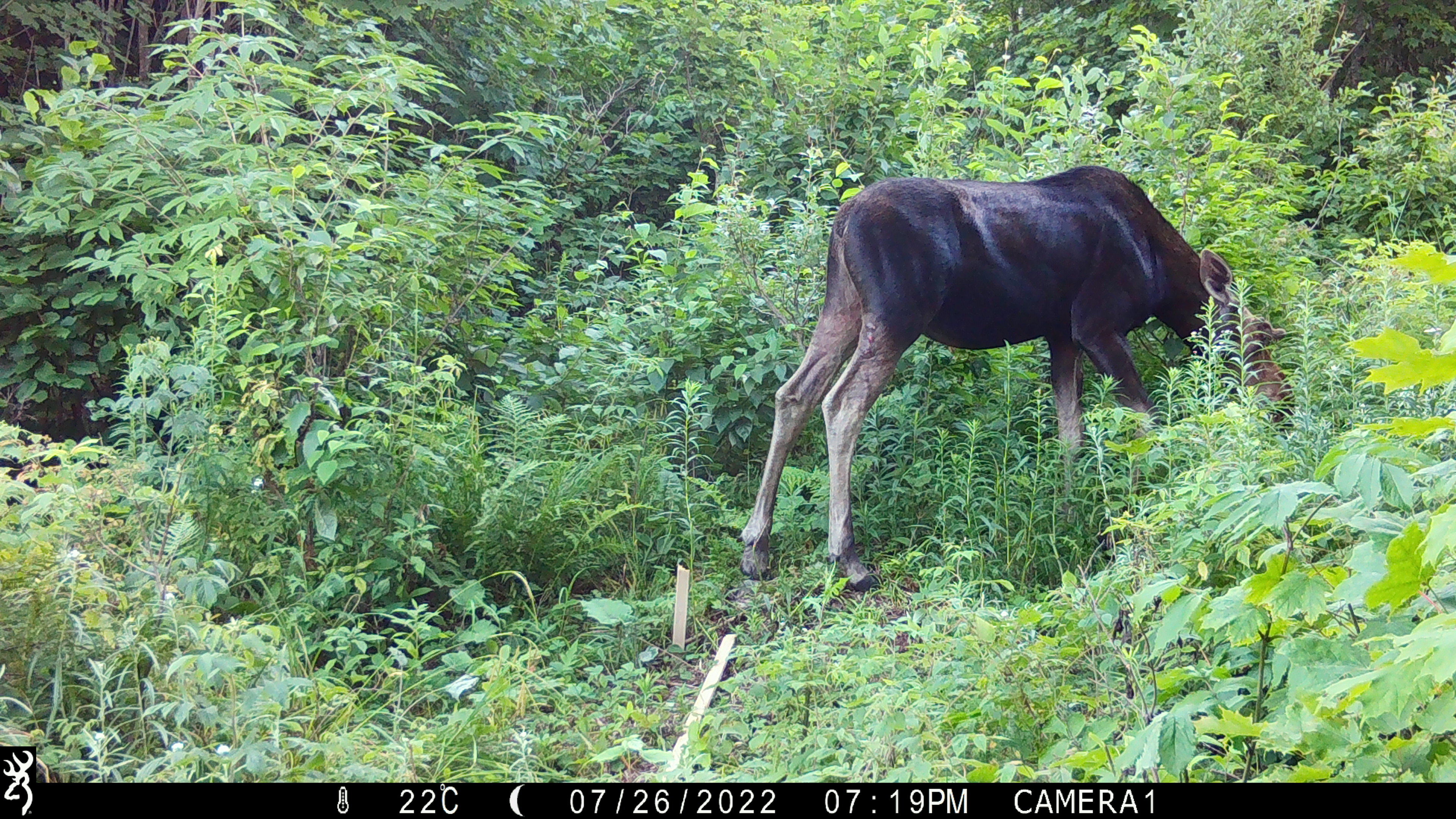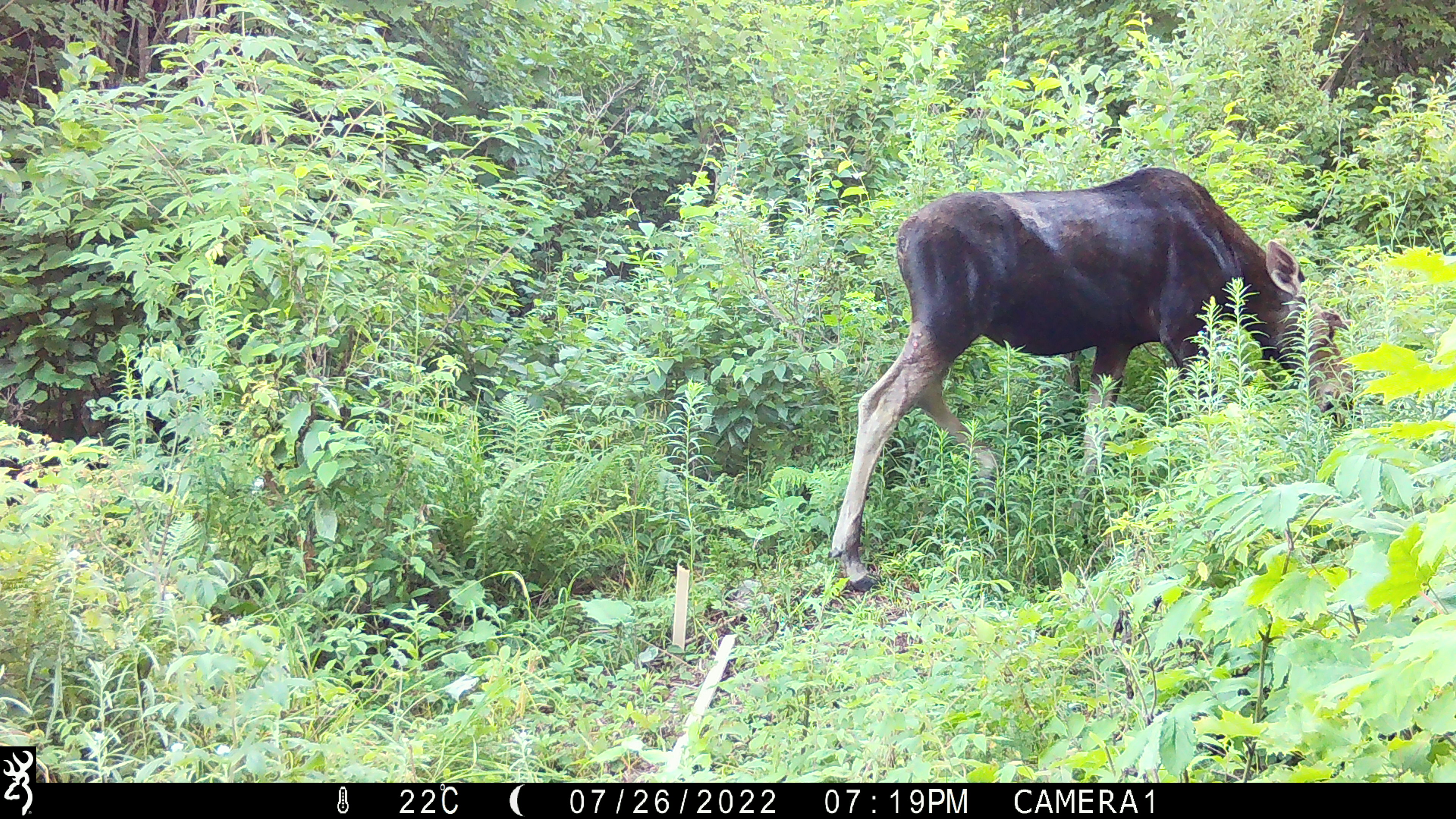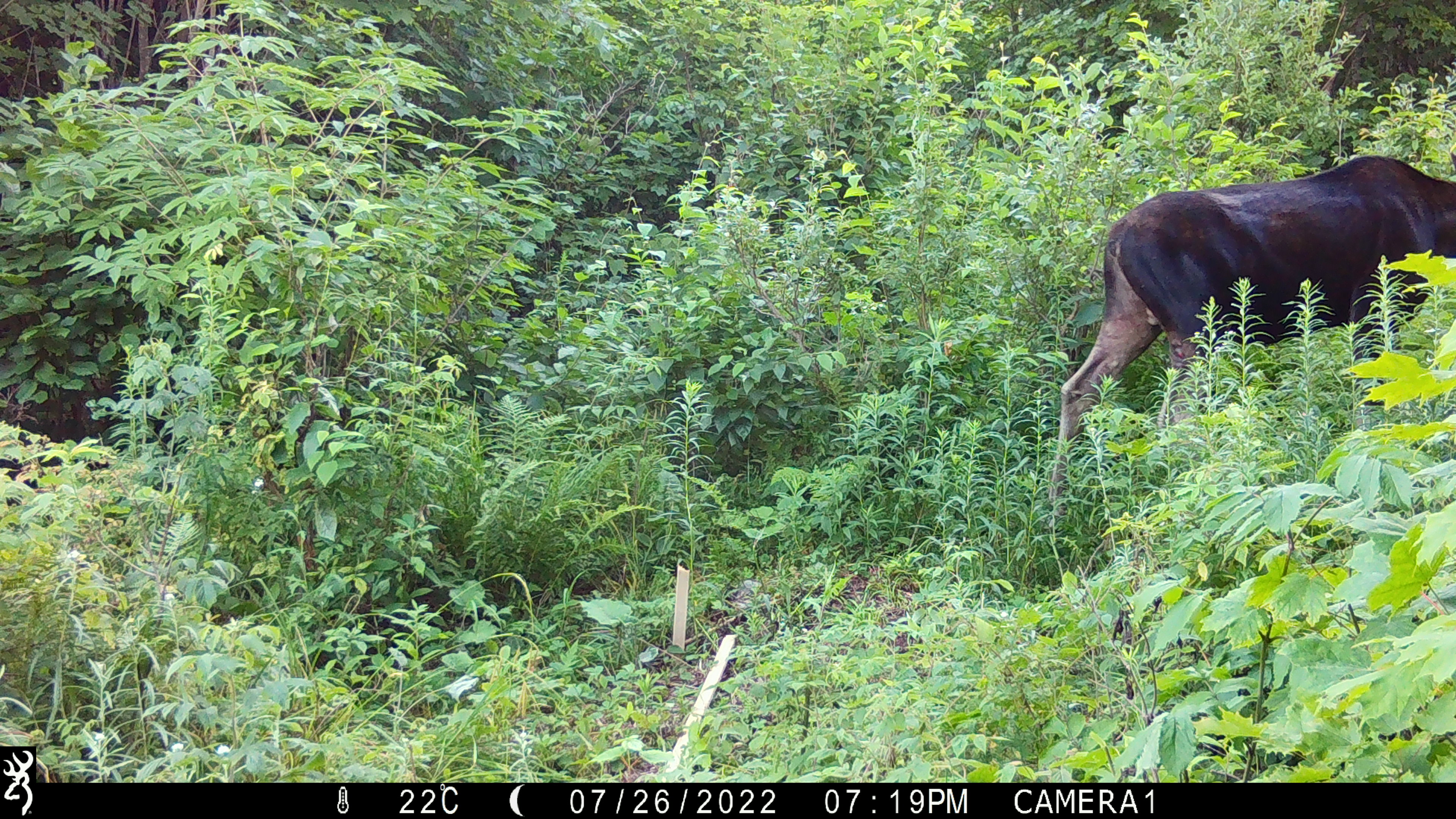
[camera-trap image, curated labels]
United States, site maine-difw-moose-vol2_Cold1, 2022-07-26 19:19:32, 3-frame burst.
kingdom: Animalia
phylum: Chordata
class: Mammalia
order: Artiodactyla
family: Cervidae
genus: Alces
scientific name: Alces alces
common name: moose